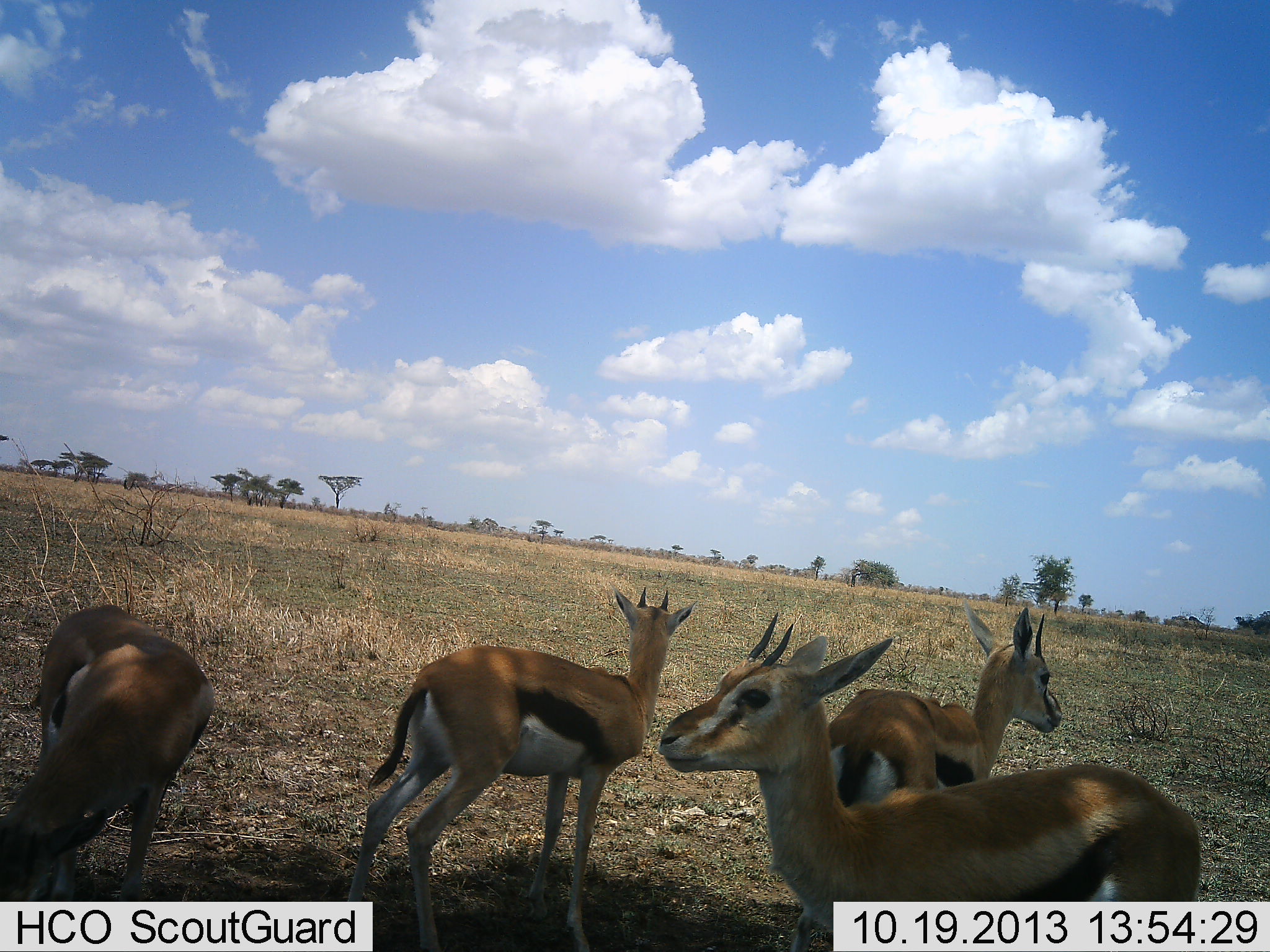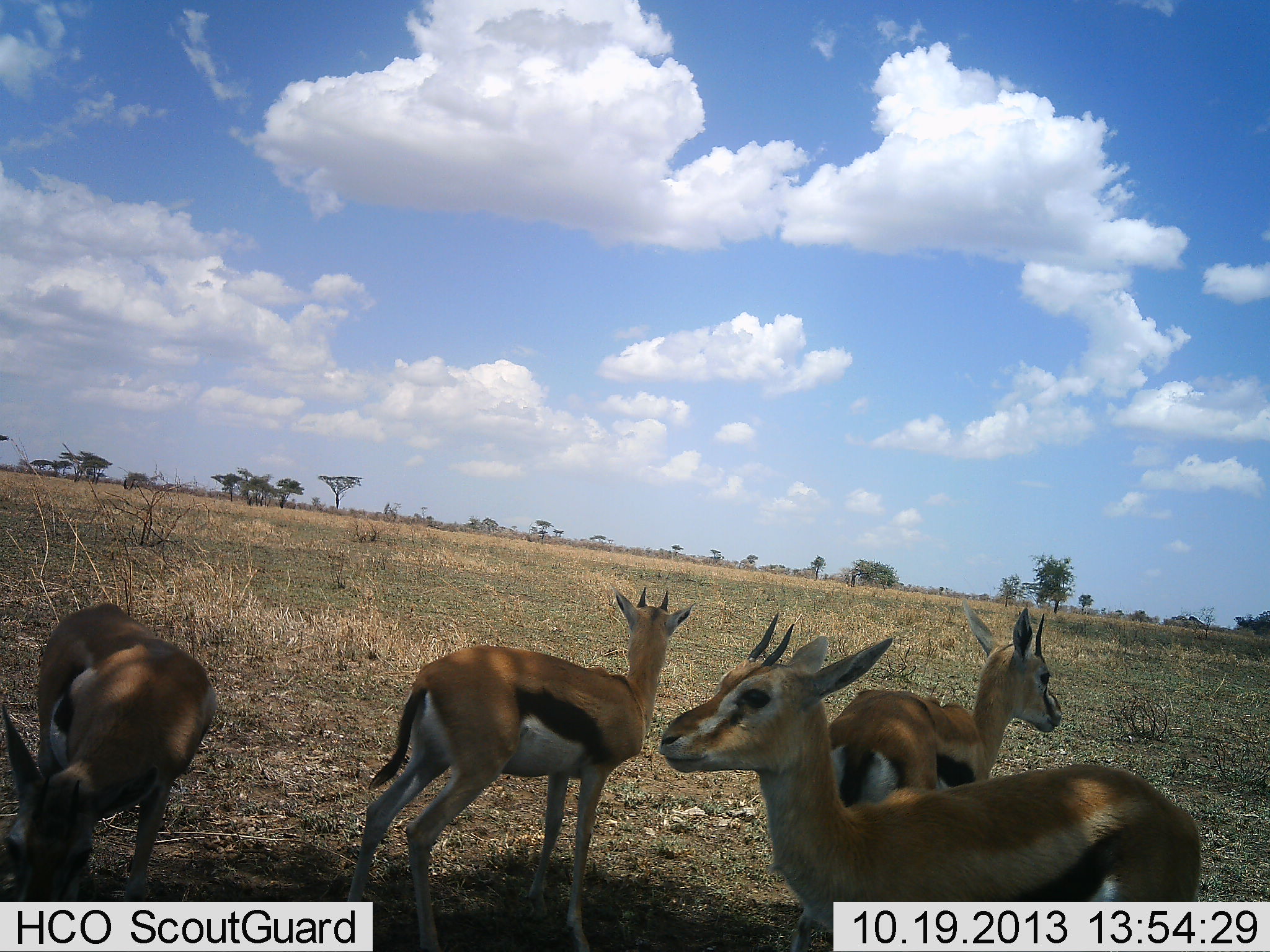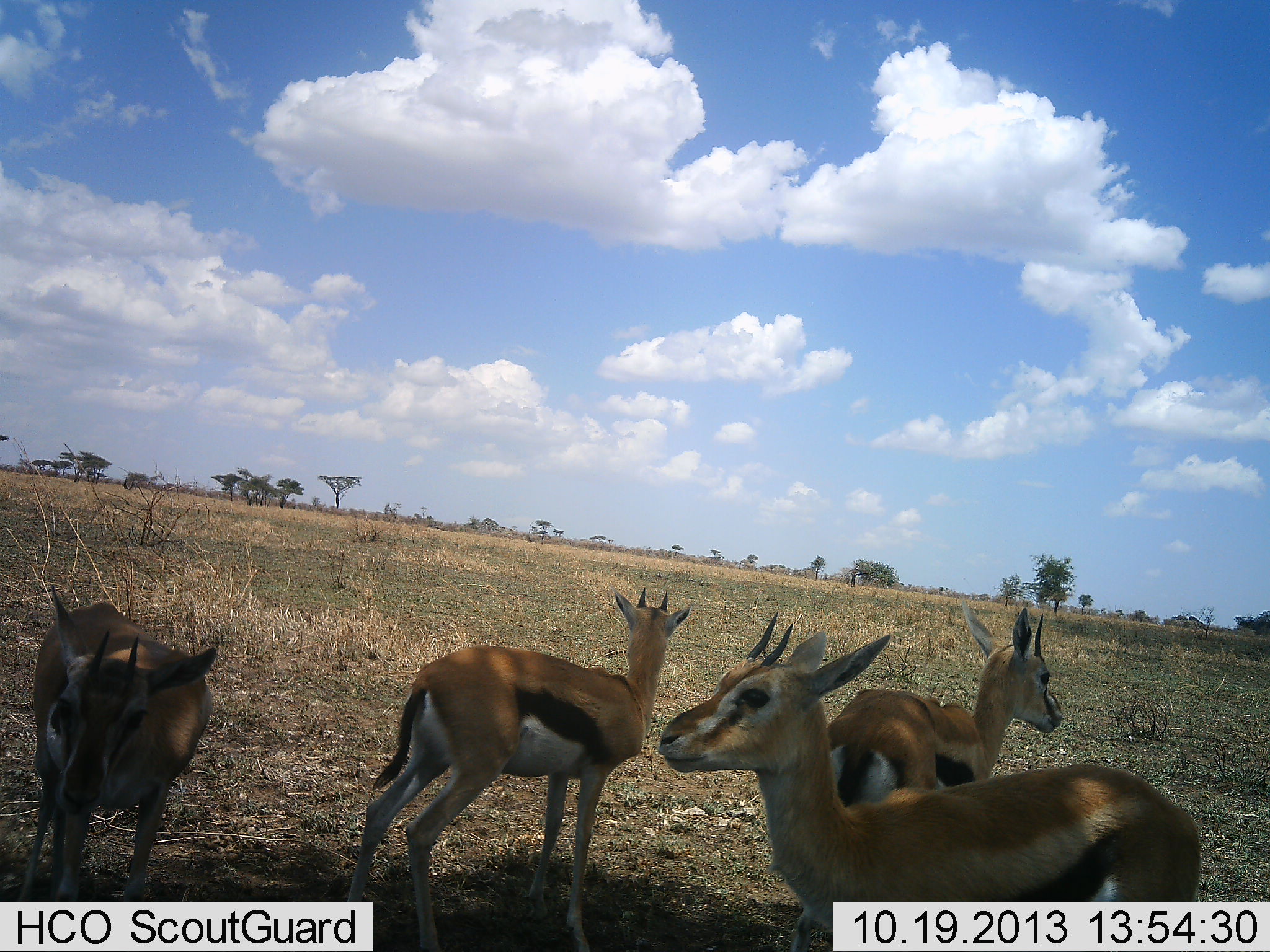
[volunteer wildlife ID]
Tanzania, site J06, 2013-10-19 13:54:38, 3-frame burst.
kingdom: Animalia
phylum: Chordata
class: Mammalia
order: Artiodactyla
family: Bovidae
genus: Eudorcas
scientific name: Eudorcas thomsonii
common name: thomson's gazelle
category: gazellethomsons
Gazellethomsons (thomson's gazelle) (Eudorcas thomsonii), count 4. Behavior (volunteer vote fractions): standing 94%, resting 0%, moving 6%, interacting 0%. Young present (vote fraction): 0%. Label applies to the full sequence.